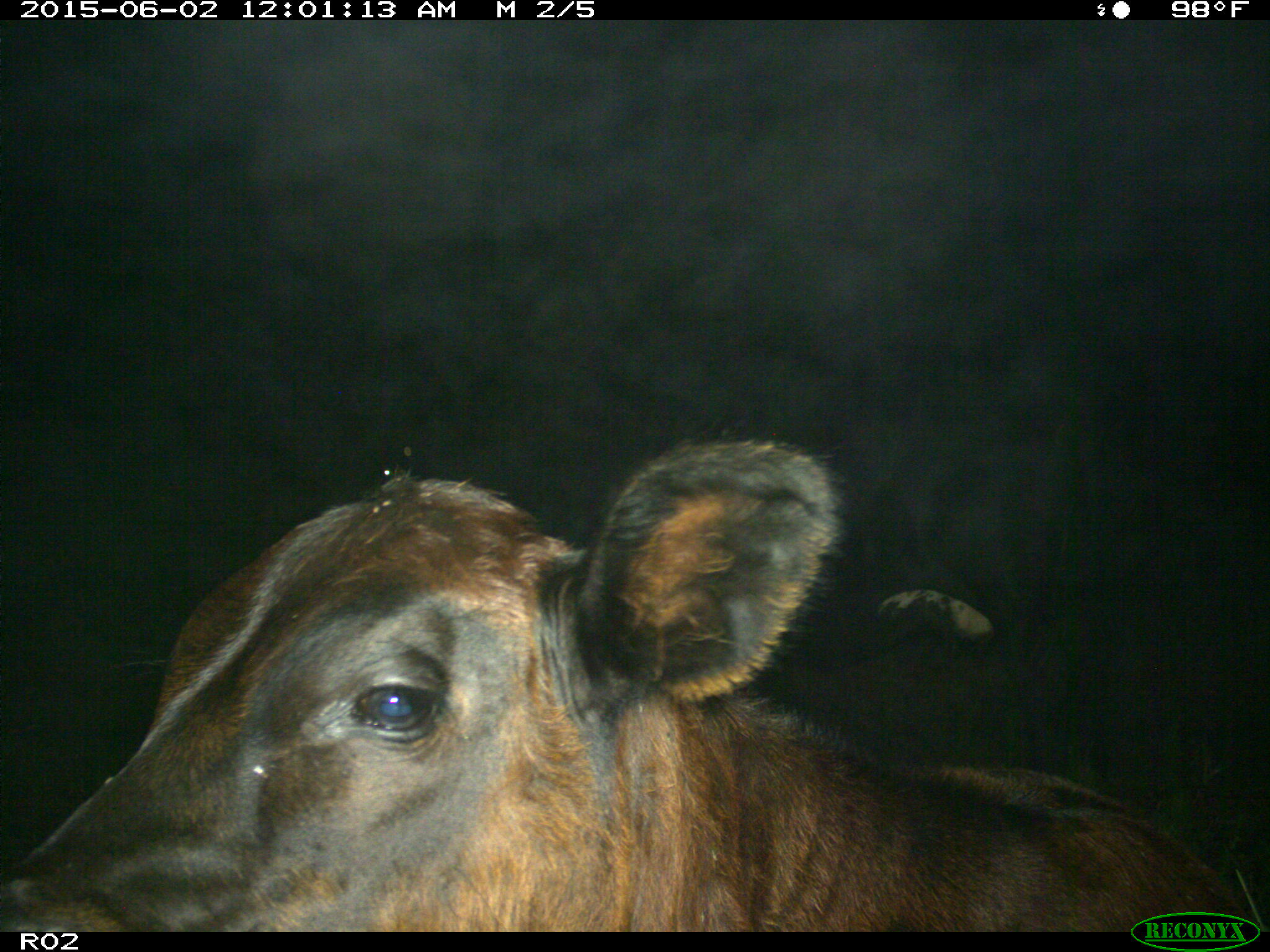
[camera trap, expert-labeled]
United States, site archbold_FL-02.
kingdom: Animalia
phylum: Chordata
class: Mammalia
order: Artiodactyla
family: Bovidae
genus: Bos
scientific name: Bos taurus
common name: domestic cow